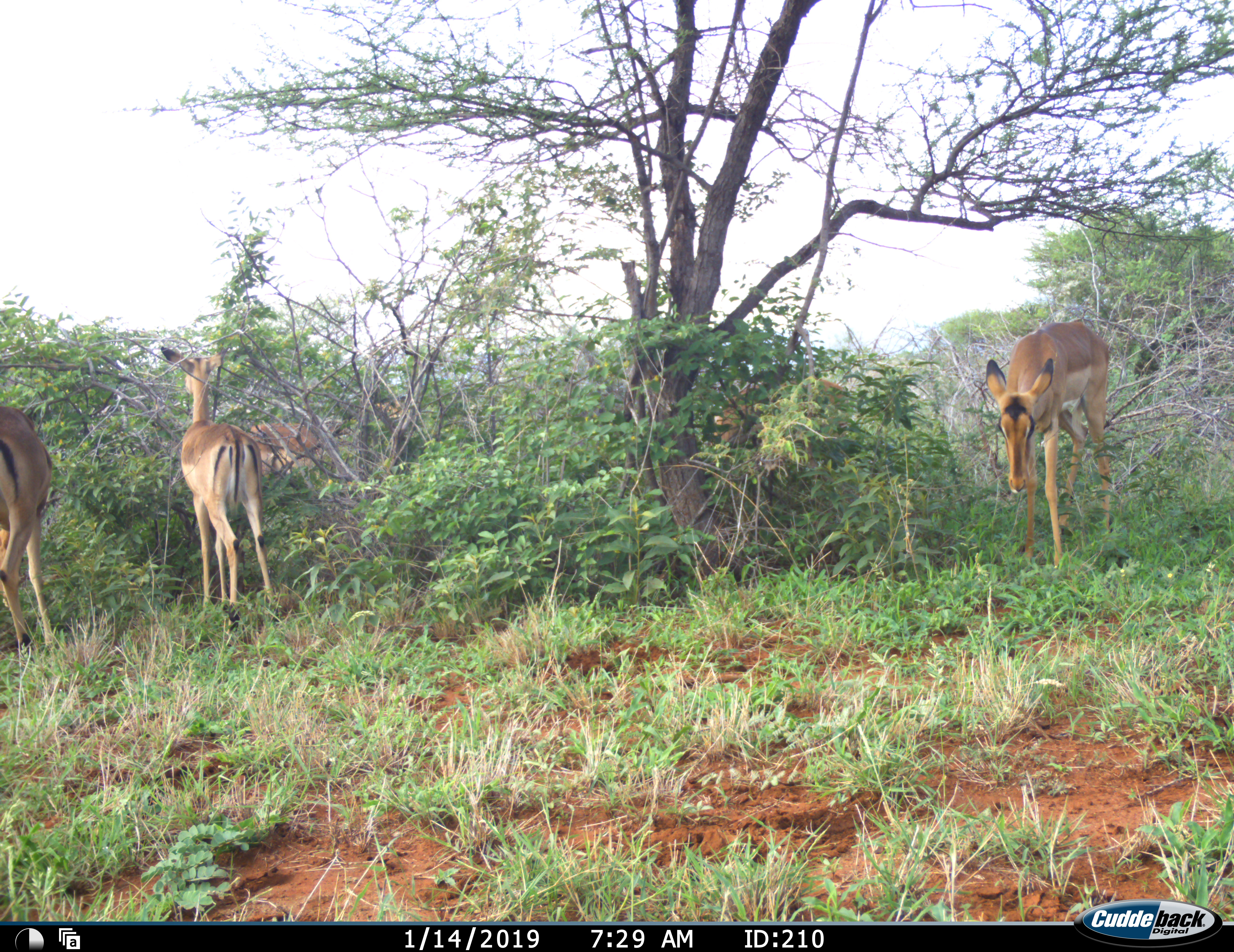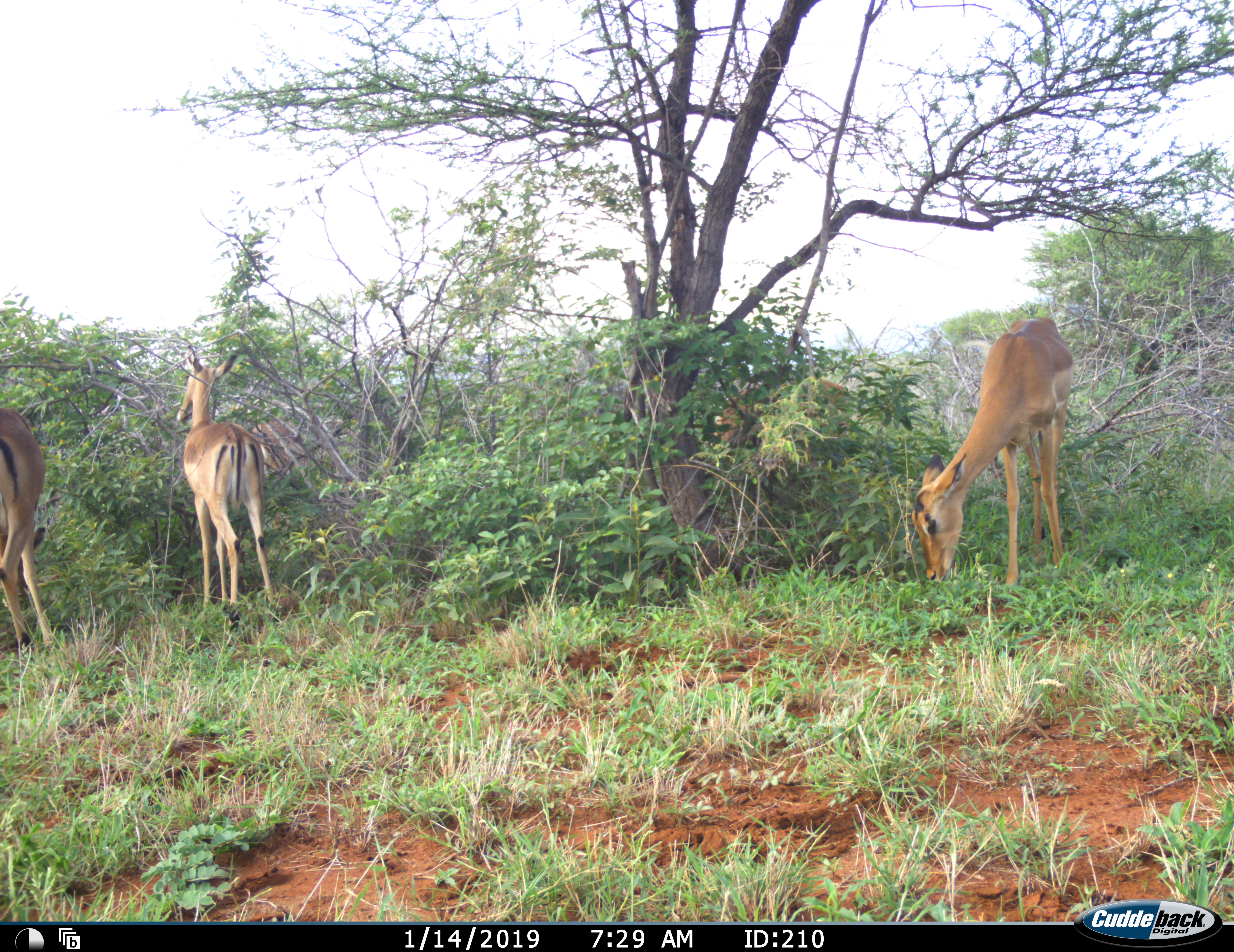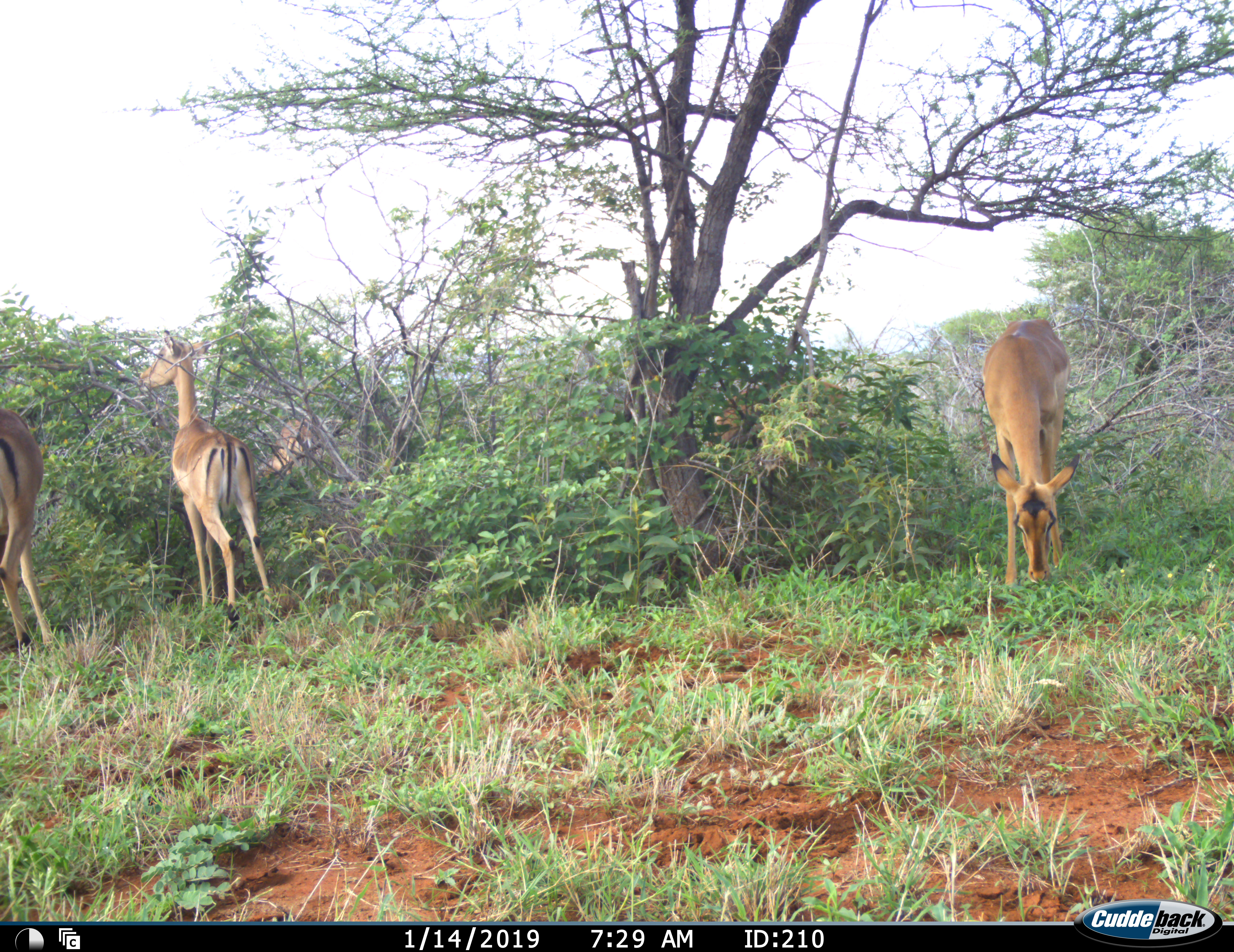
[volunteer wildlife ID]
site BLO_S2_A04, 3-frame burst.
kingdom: Animalia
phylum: Chordata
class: Mammalia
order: Artiodactyla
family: Bovidae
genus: Aepyceros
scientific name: Aepyceros melampus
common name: impala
Impala (Aepyceros melampus), count 4. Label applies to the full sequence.